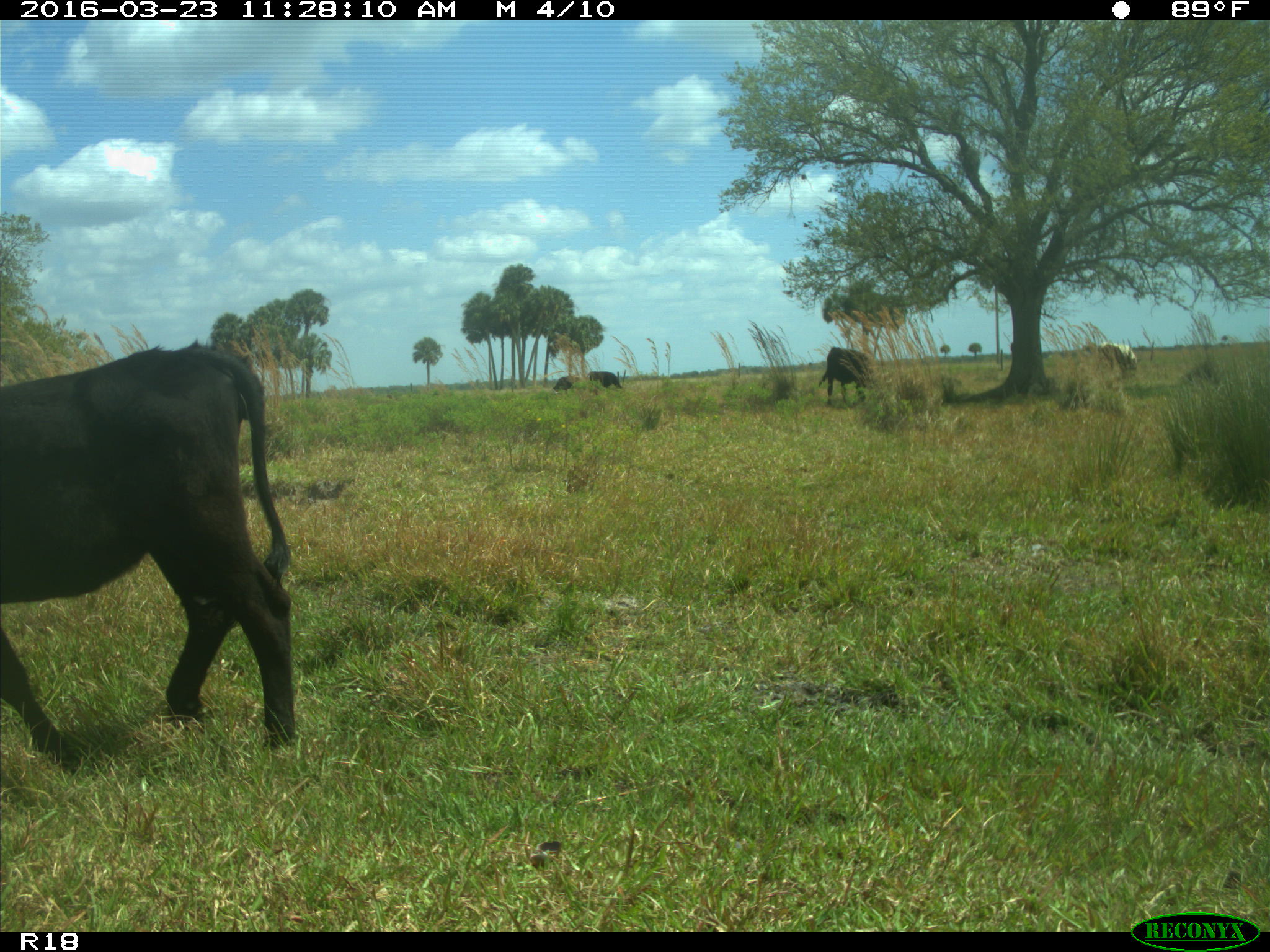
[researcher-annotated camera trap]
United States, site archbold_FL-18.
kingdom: Animalia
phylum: Chordata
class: Mammalia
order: Artiodactyla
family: Bovidae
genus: Bos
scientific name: Bos taurus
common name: domestic cow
Bos taurus (domestic cow).